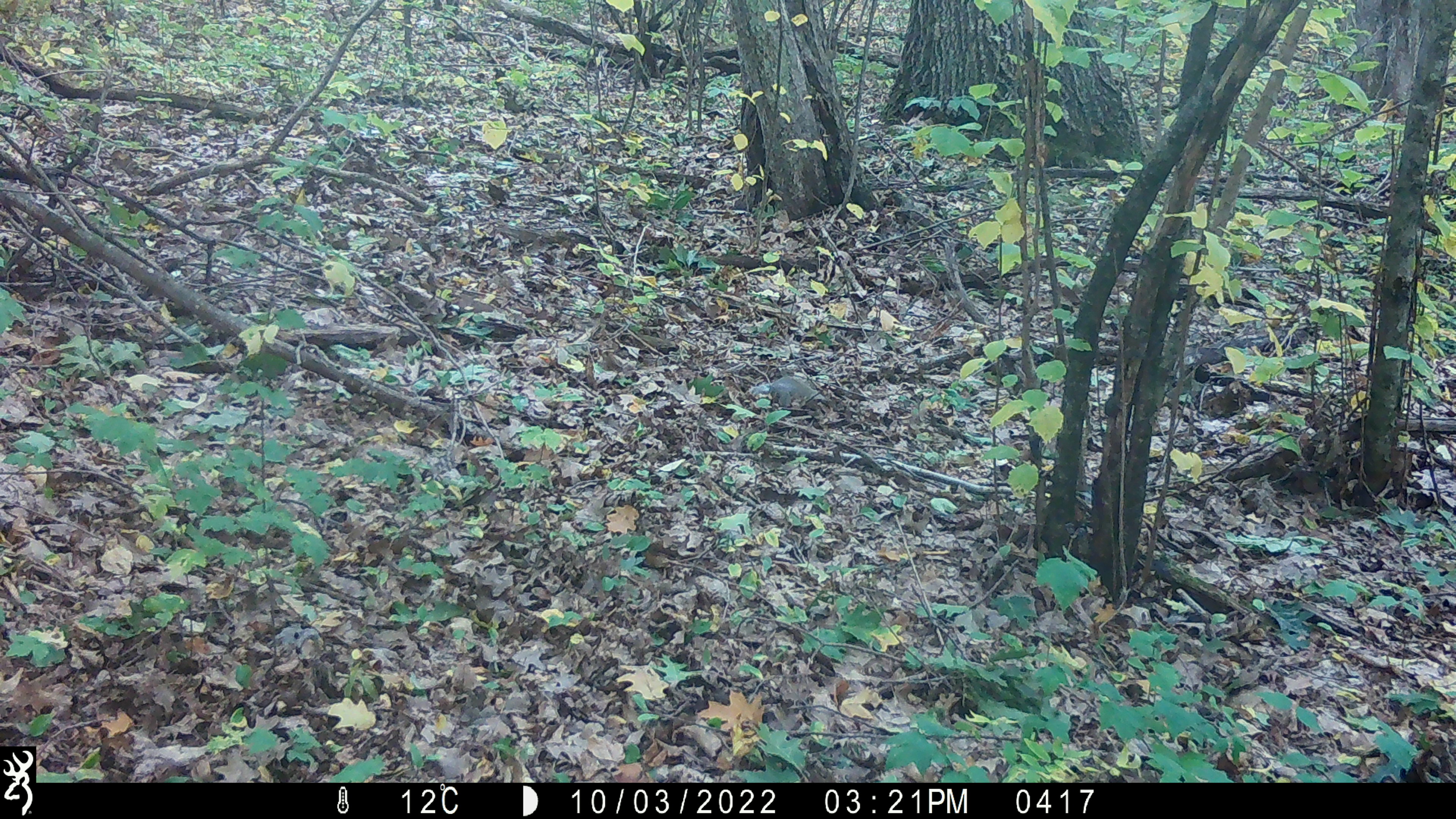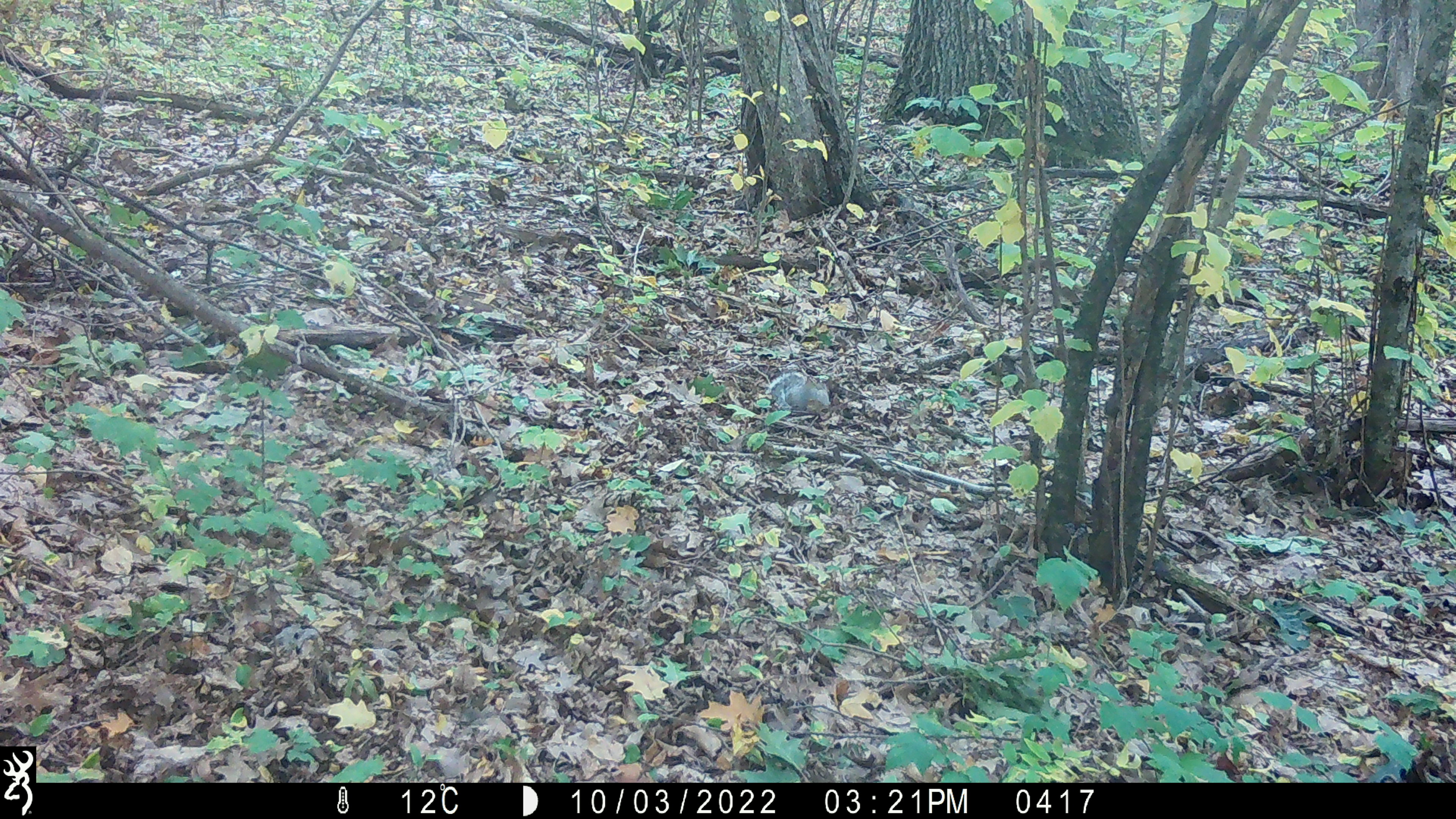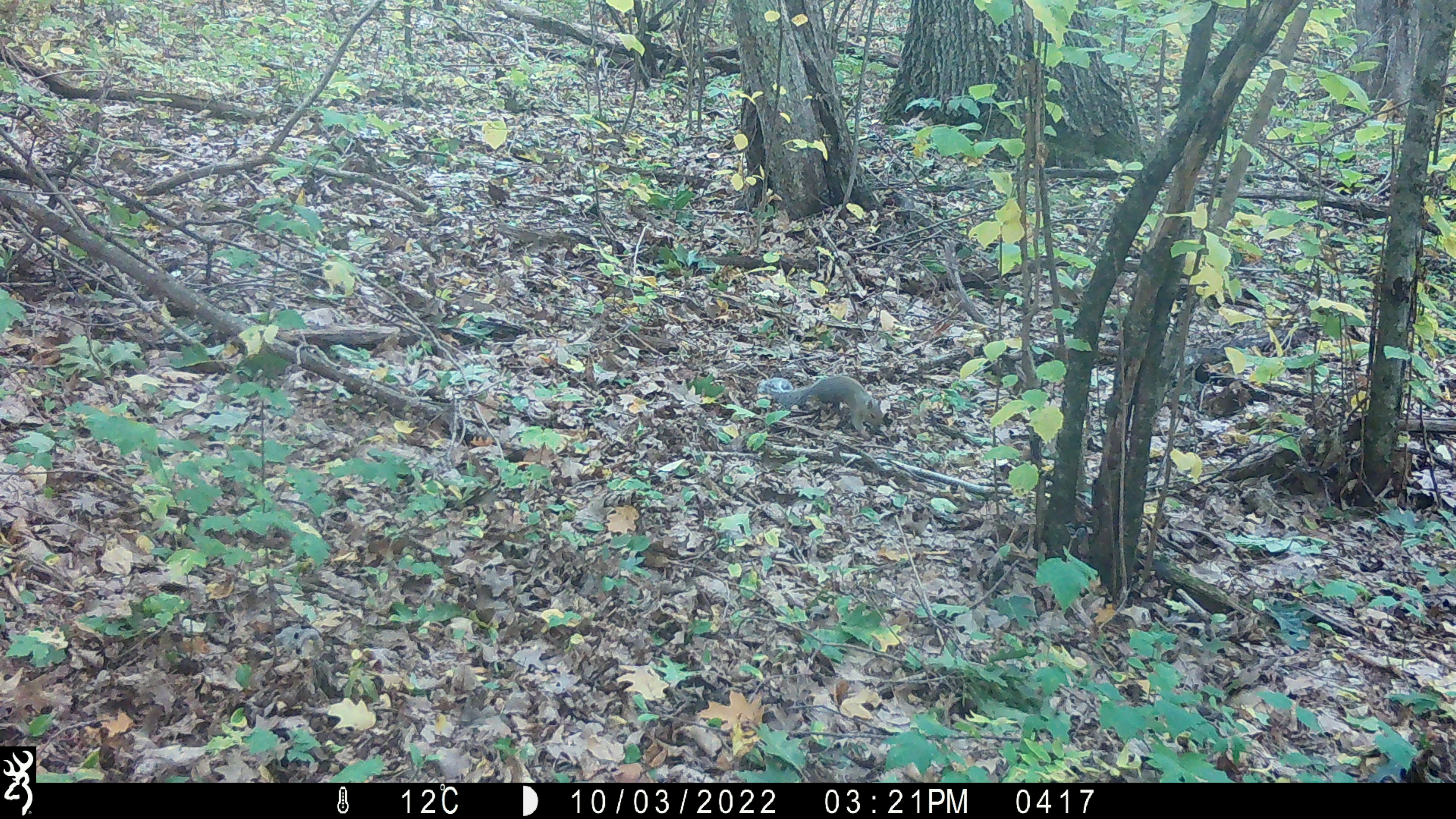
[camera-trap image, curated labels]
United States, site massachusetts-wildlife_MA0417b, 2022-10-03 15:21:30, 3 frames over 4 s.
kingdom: Animalia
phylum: Chordata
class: Mammalia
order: Rodentia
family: Sciuridae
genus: Sciurus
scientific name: Sciurus carolinensis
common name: gray squirrel